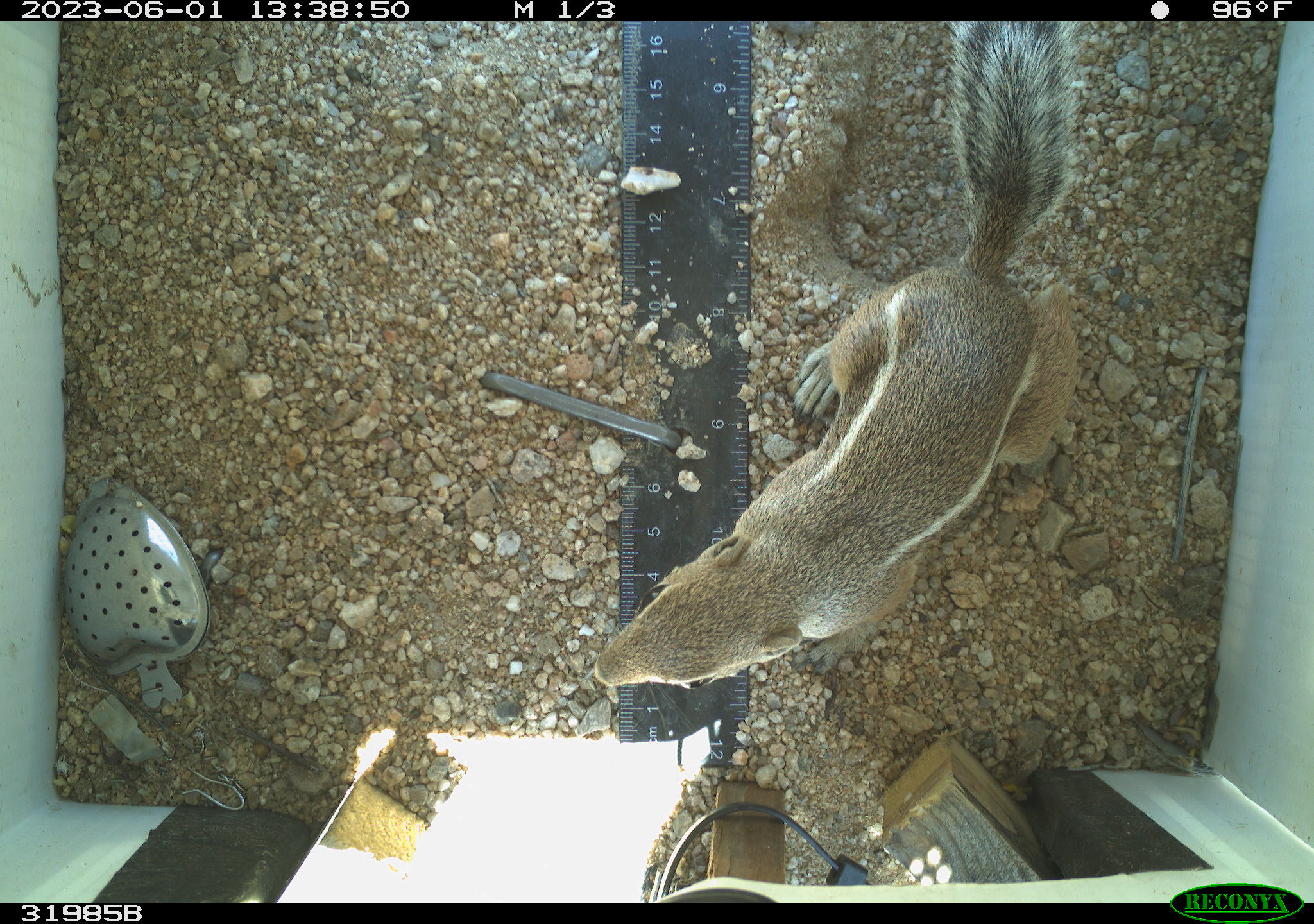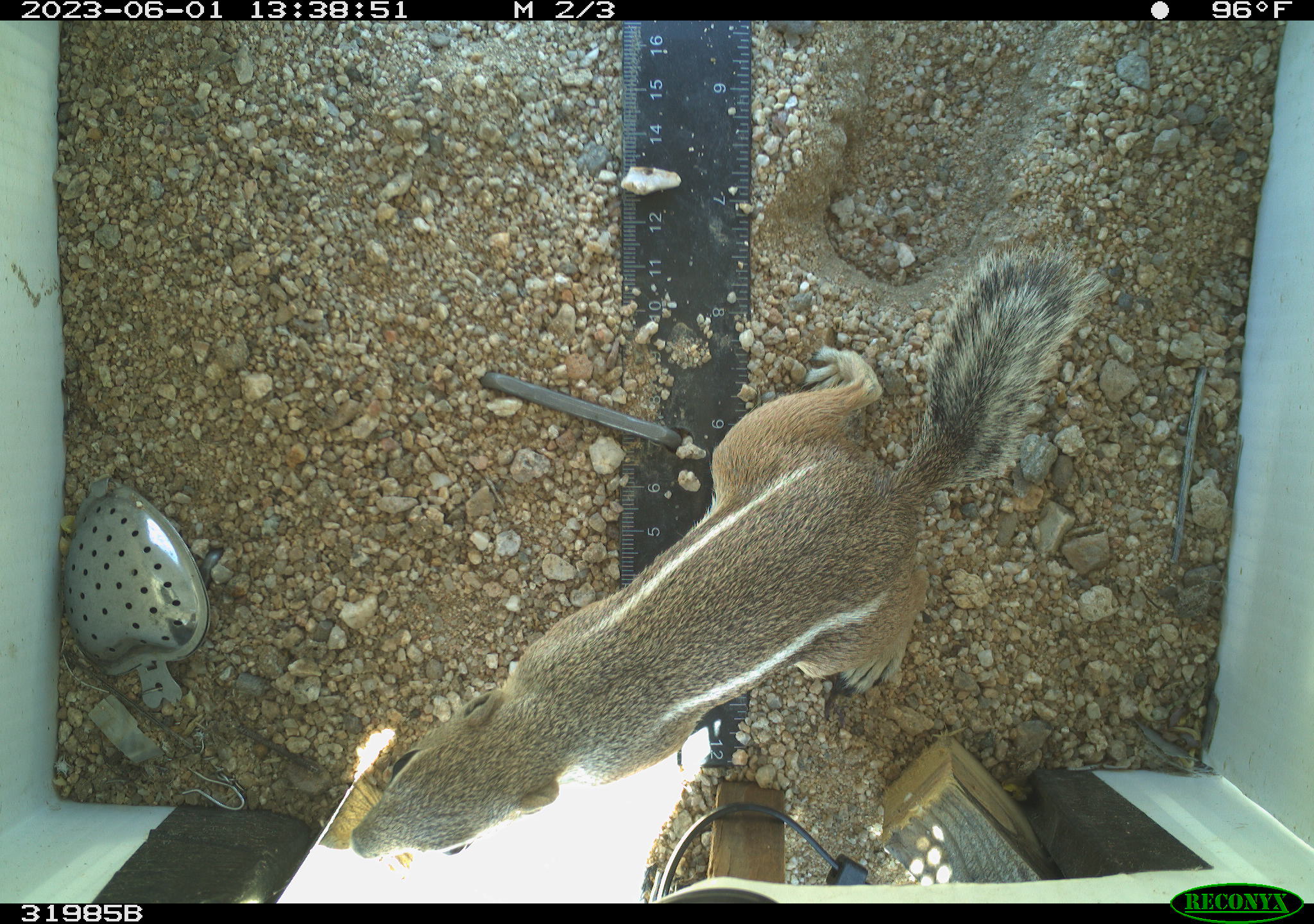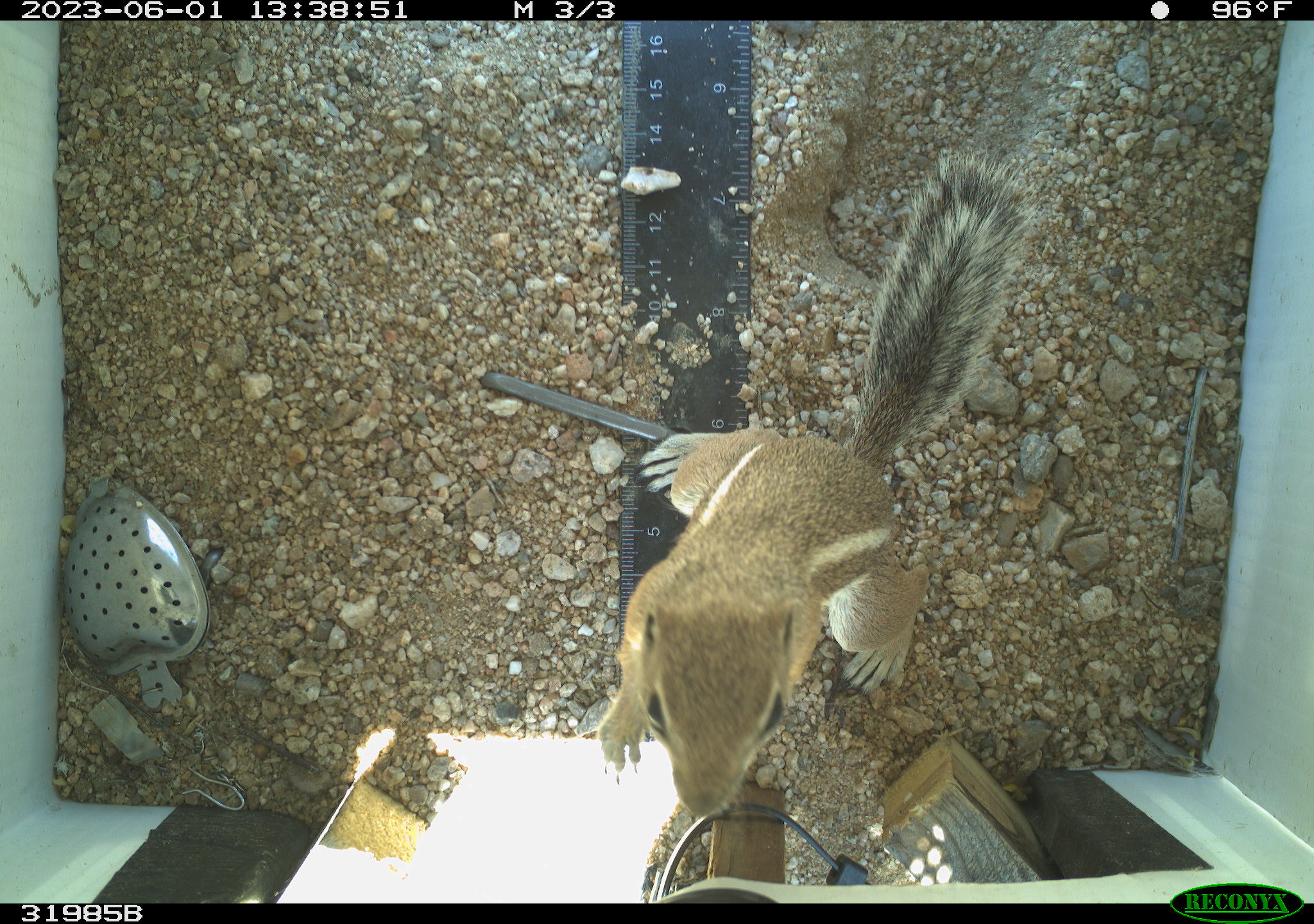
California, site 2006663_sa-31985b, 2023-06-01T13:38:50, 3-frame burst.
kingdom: Animalia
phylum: Chordata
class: Mammalia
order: Rodentia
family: Sciuridae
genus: Ammospermophilus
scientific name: Ammospermophilus leucurus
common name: white-tailed antelope squirrel